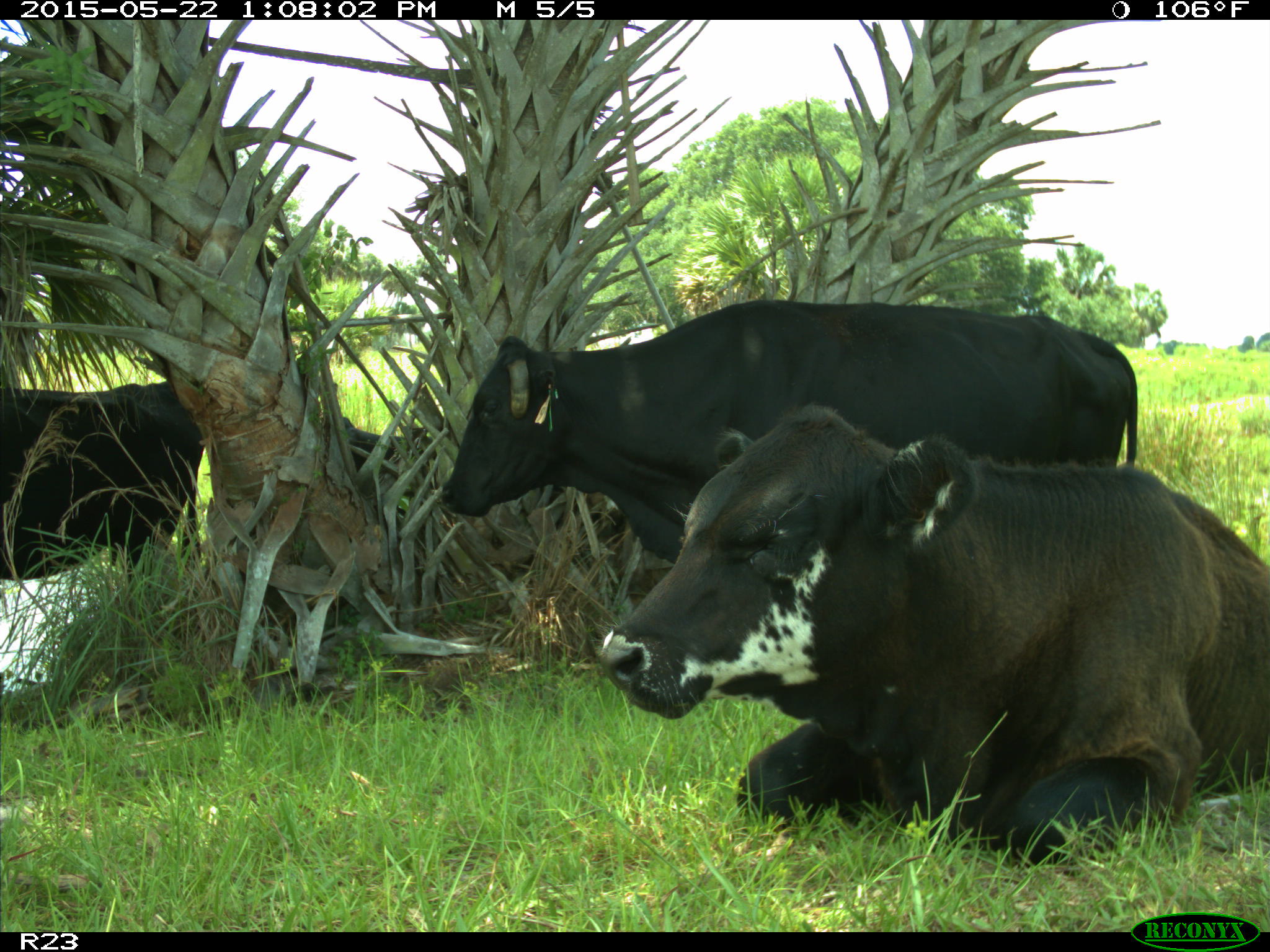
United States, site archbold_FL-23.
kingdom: Animalia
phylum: Chordata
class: Mammalia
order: Artiodactyla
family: Bovidae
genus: Bos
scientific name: Bos taurus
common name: domestic cow